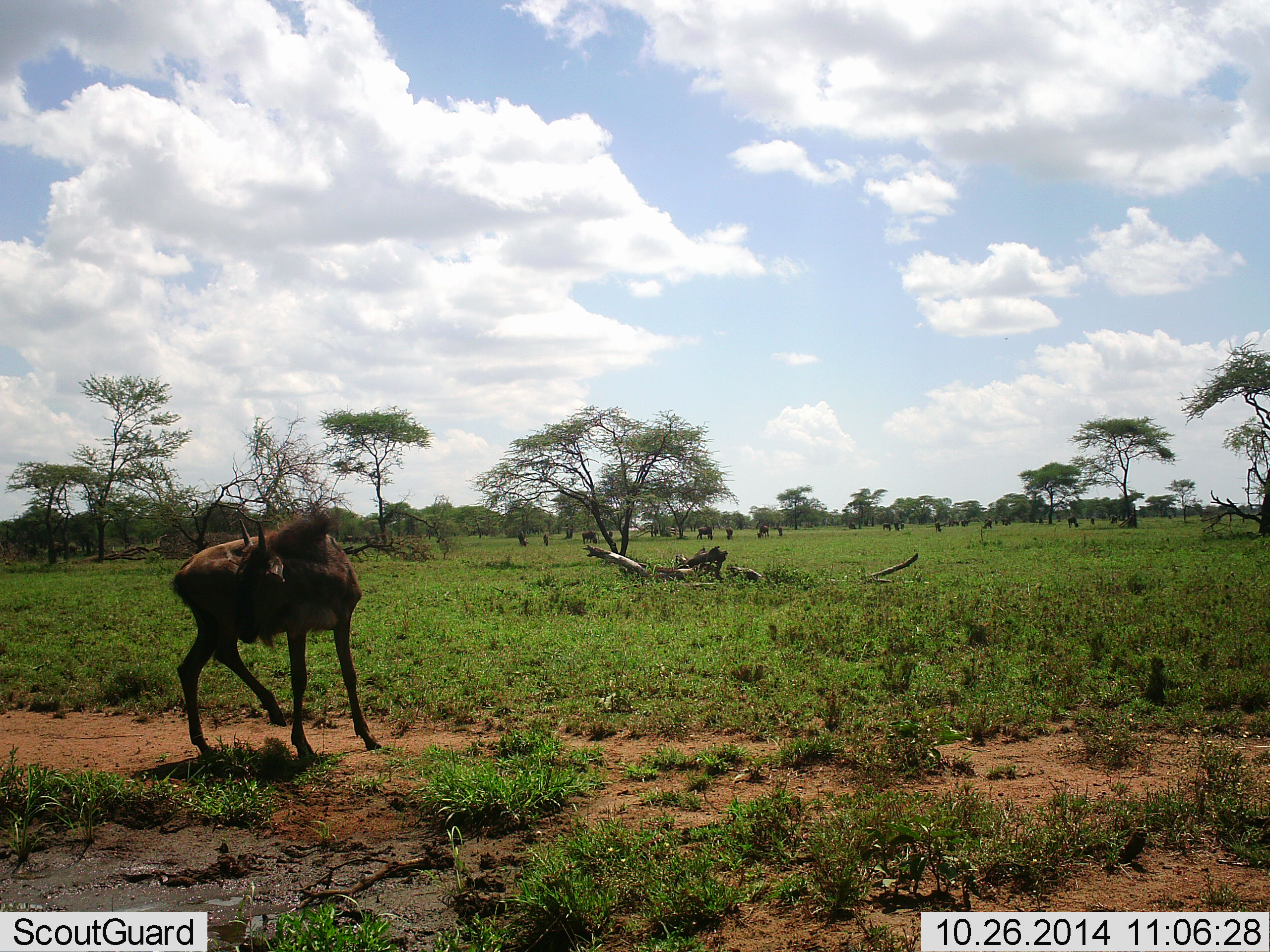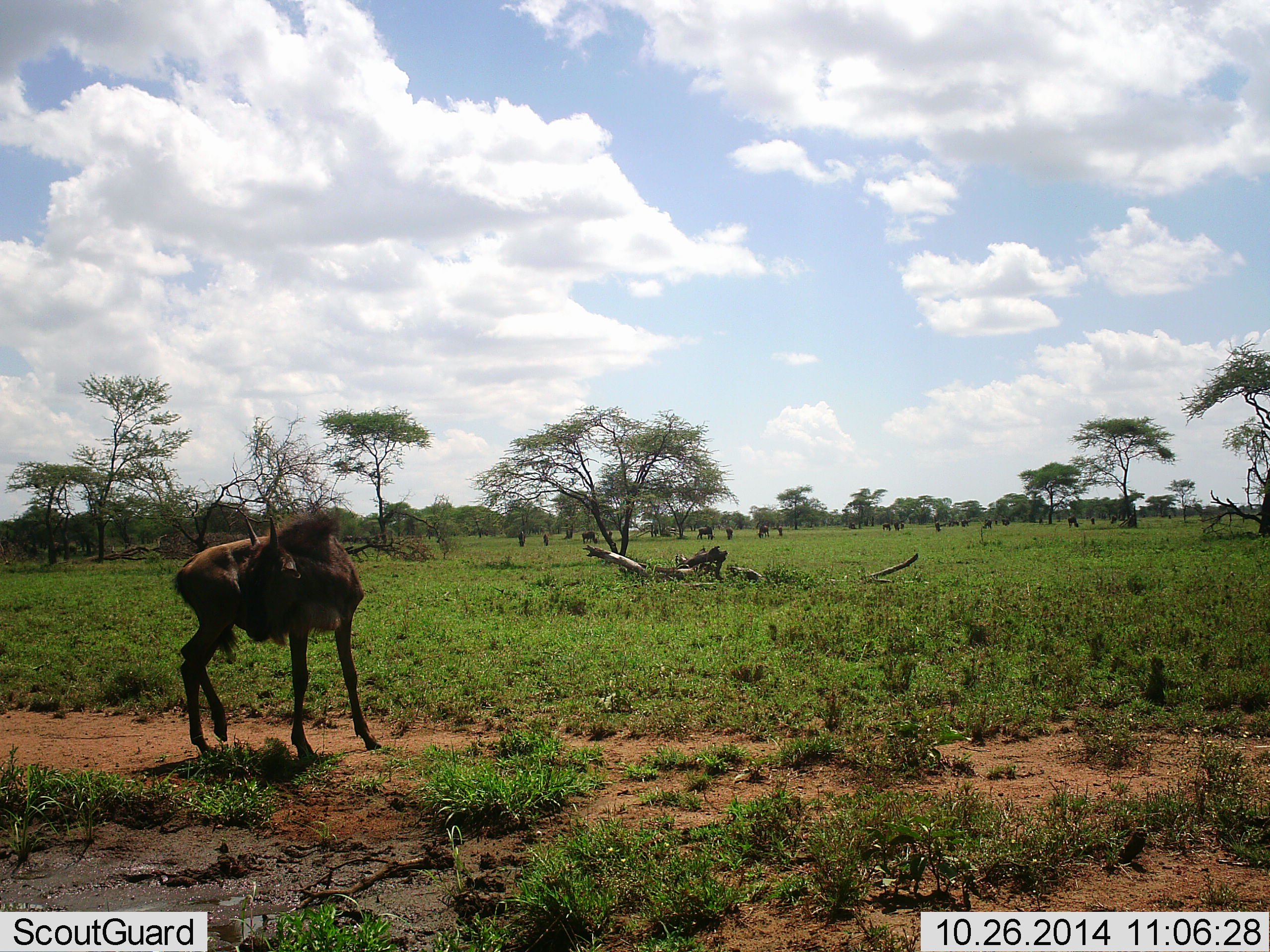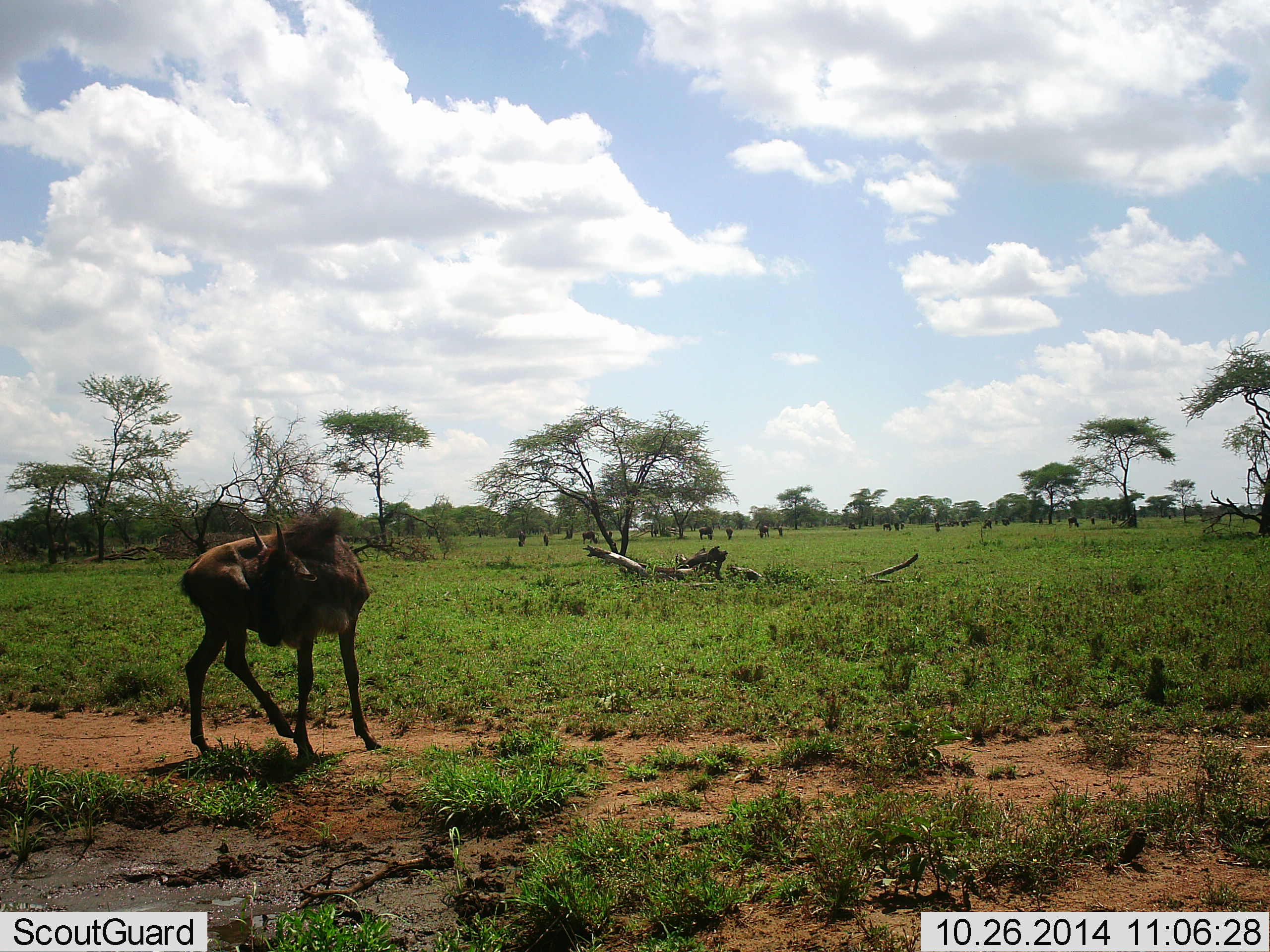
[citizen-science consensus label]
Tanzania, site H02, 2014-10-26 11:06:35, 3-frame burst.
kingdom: Animalia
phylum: Chordata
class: Mammalia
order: Artiodactyla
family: Bovidae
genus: Connochaetes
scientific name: Connochaetes taurinus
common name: blue wildebeest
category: wildebeest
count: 11-50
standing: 90%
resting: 10%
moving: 0%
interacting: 0%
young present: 50%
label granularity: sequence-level